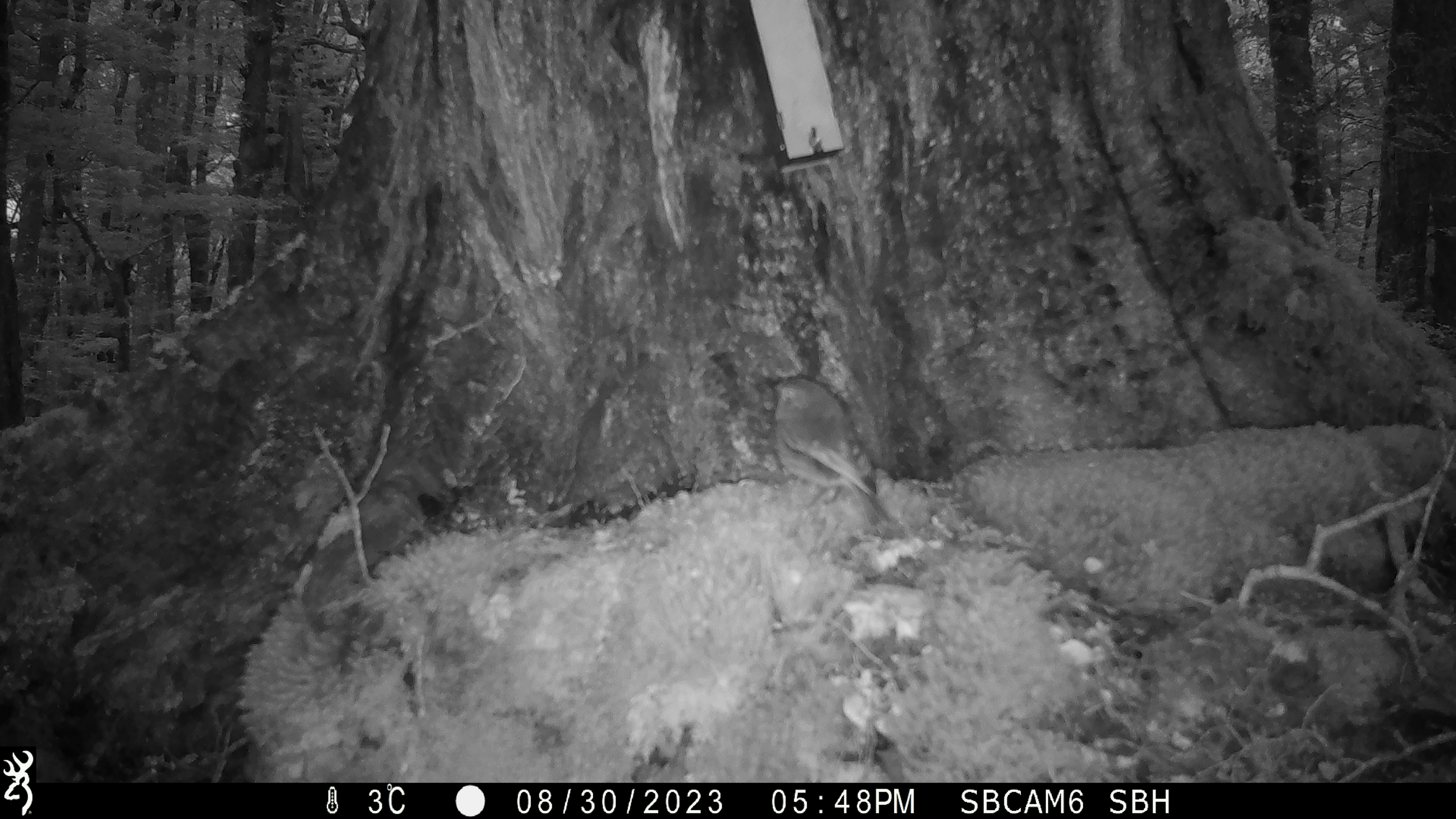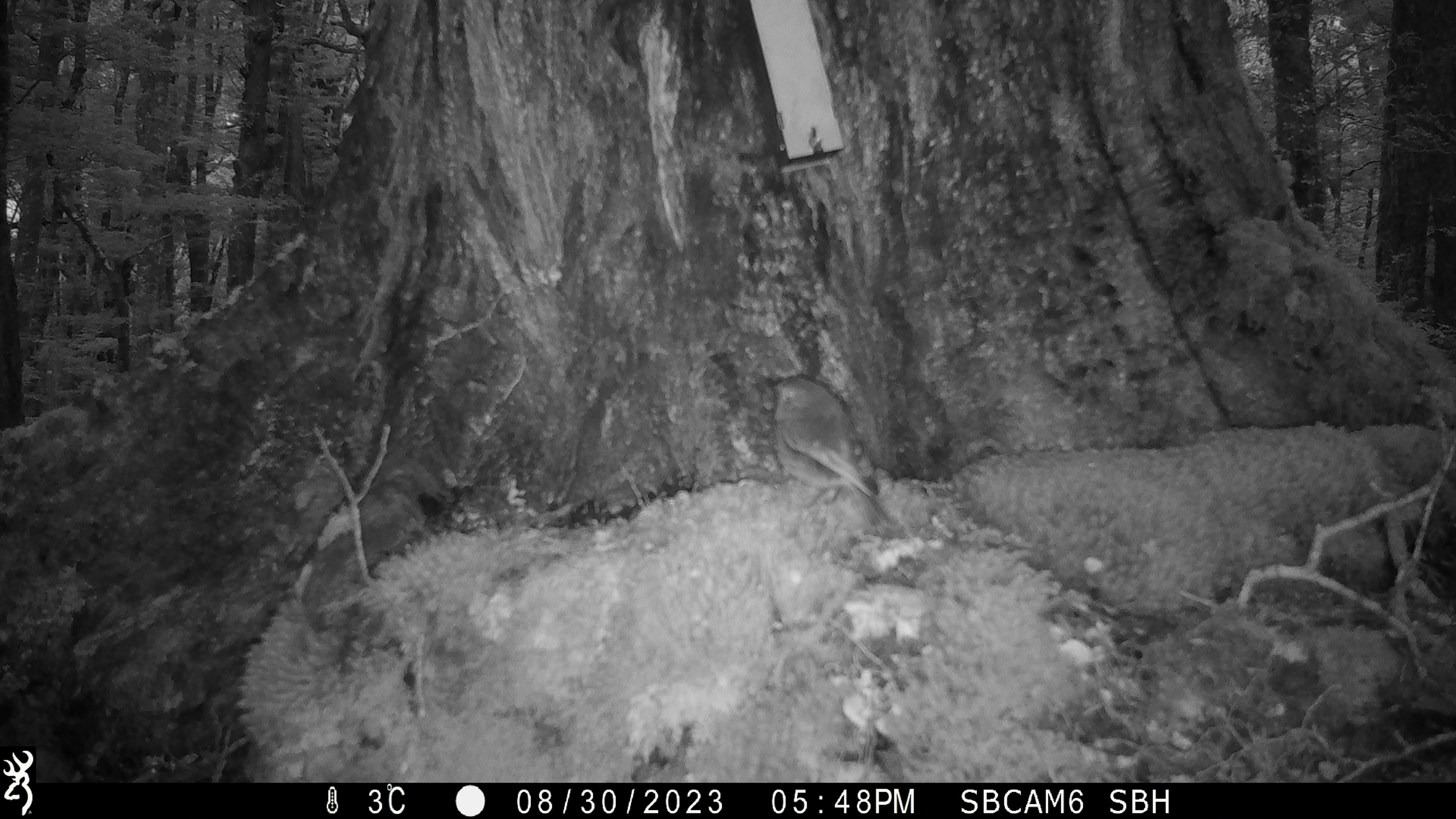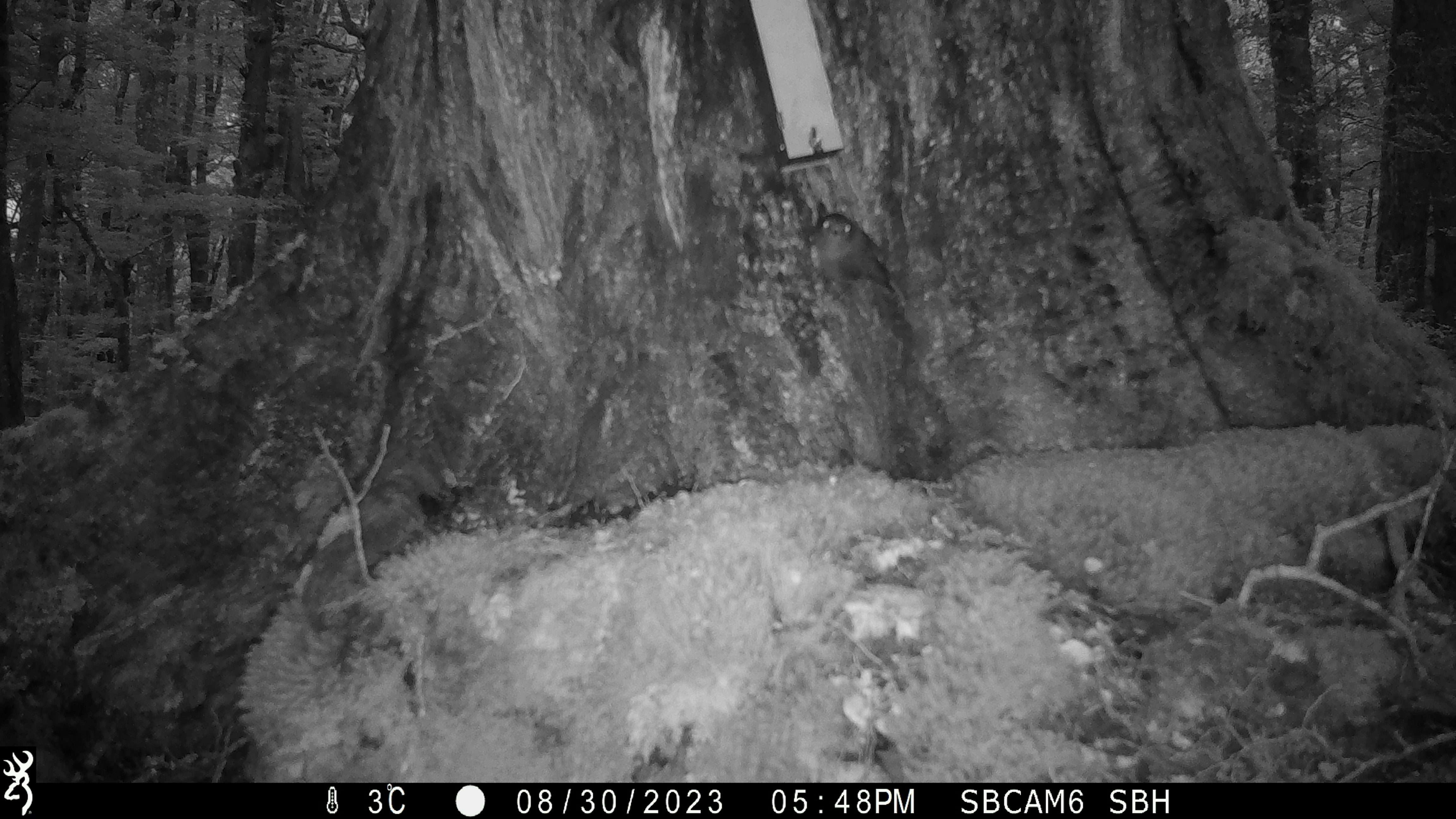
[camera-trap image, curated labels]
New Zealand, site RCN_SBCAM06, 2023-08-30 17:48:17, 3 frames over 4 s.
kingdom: Animalia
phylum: Chordata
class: Aves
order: Passeriformes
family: Petroicidae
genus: Petroica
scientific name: Petroica australis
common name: new zealand robin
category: robin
Robin (new zealand robin) (Petroica australis).